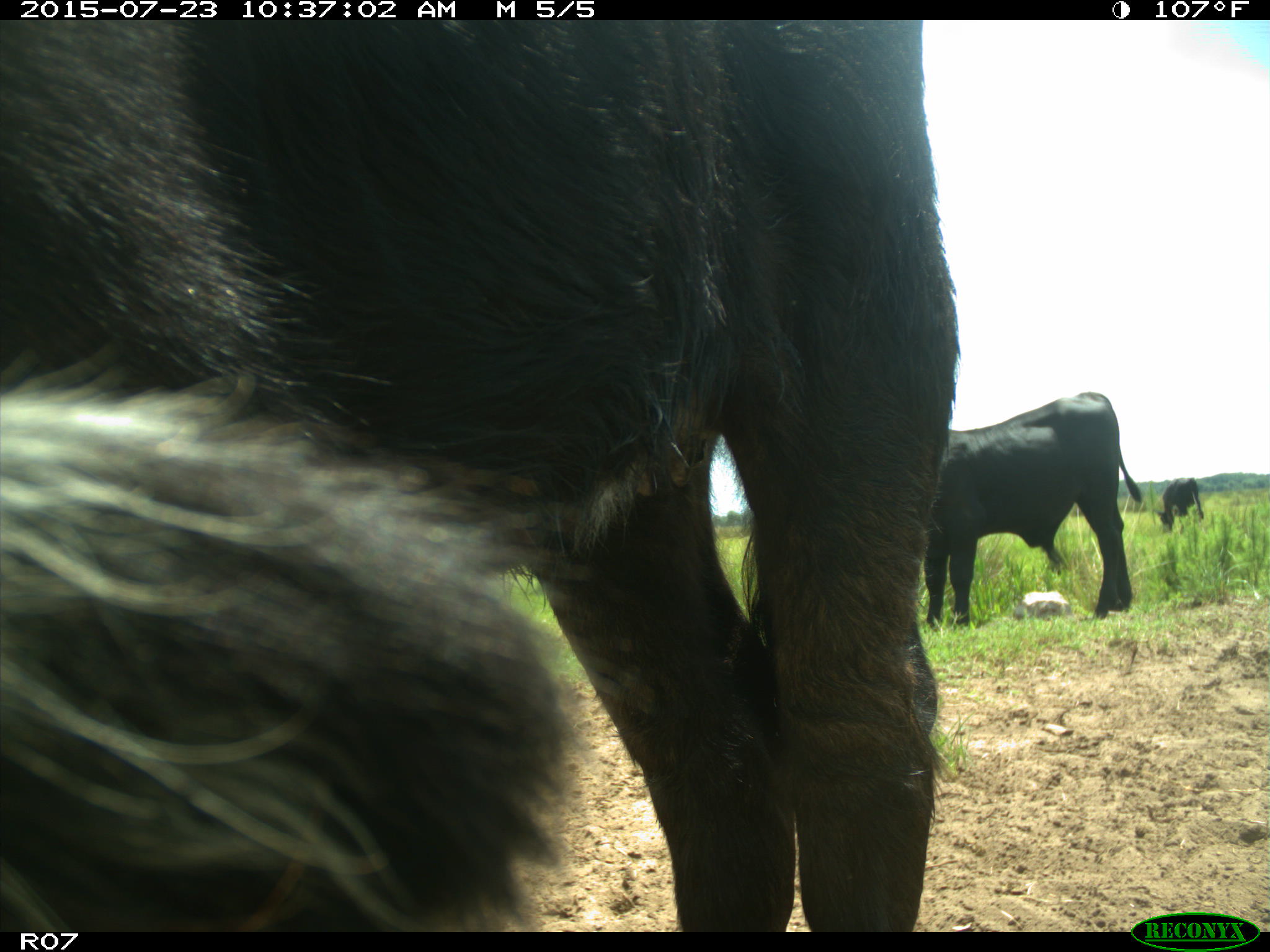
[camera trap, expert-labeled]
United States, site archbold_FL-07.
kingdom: Animalia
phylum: Chordata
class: Mammalia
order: Artiodactyla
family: Bovidae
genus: Bos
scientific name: Bos taurus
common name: domestic cow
Bos taurus (domestic cow).